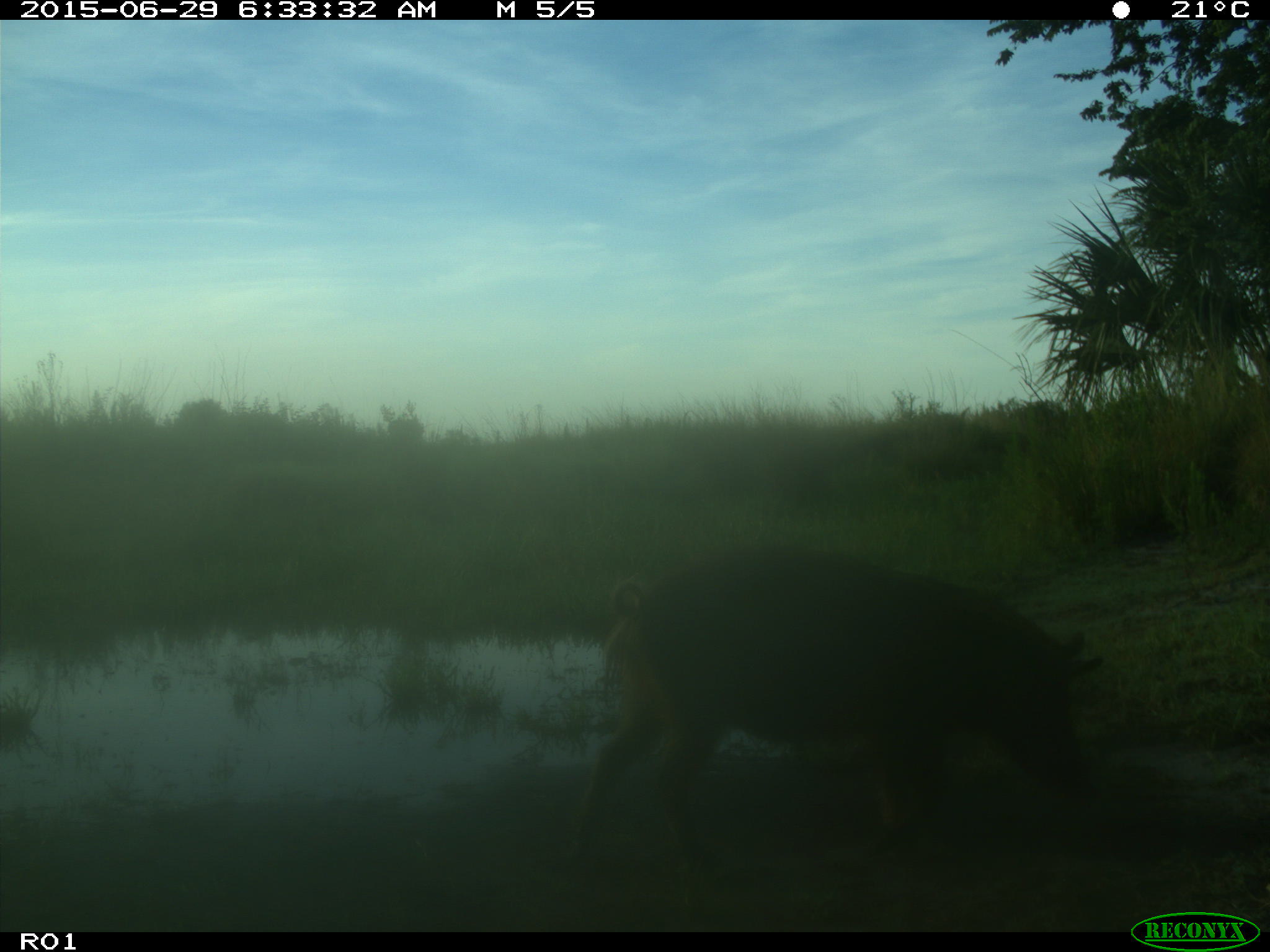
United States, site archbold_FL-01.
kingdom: Animalia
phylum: Chordata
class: Mammalia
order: Artiodactyla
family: Suidae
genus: Sus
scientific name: Sus scrofa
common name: wild boar